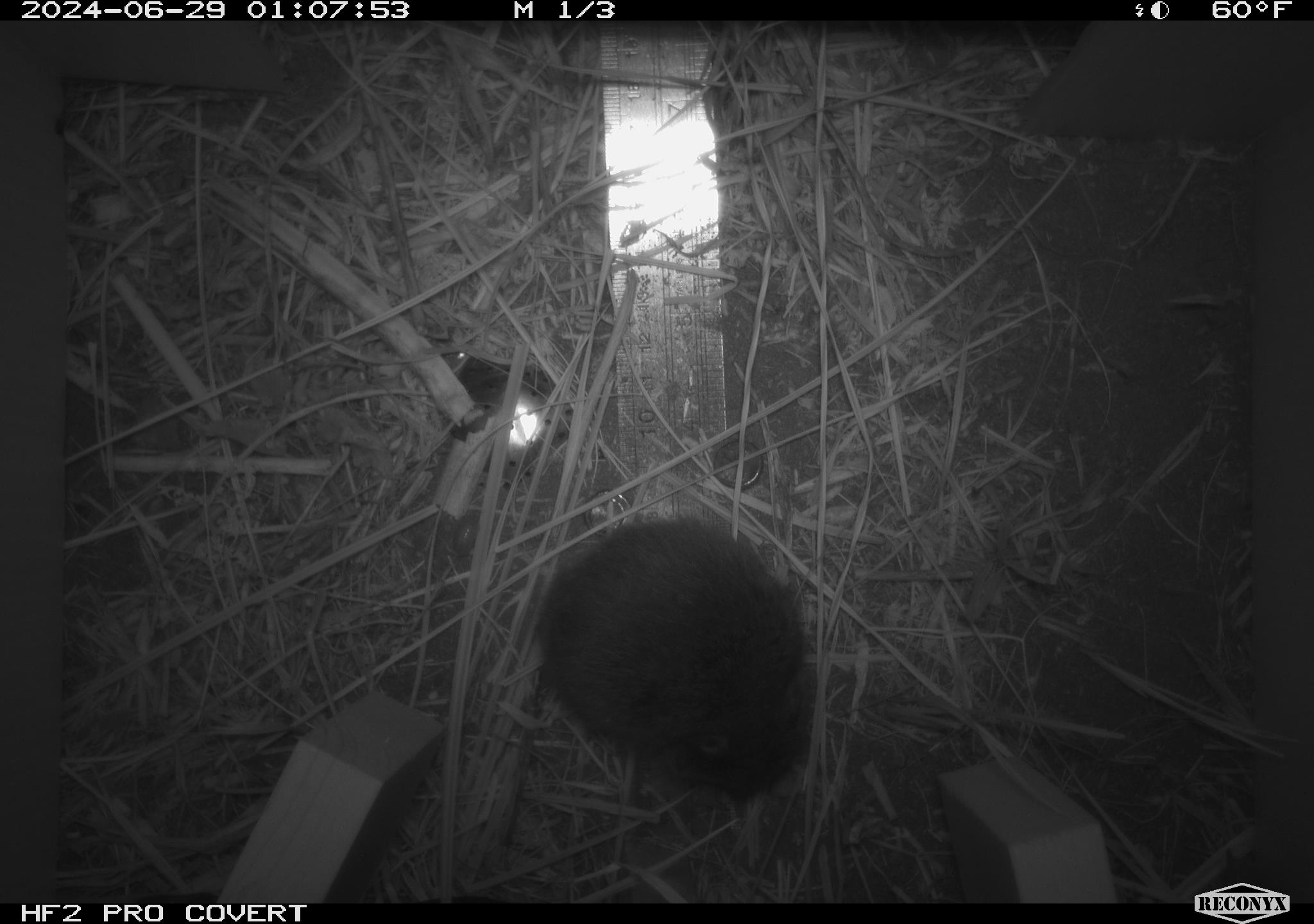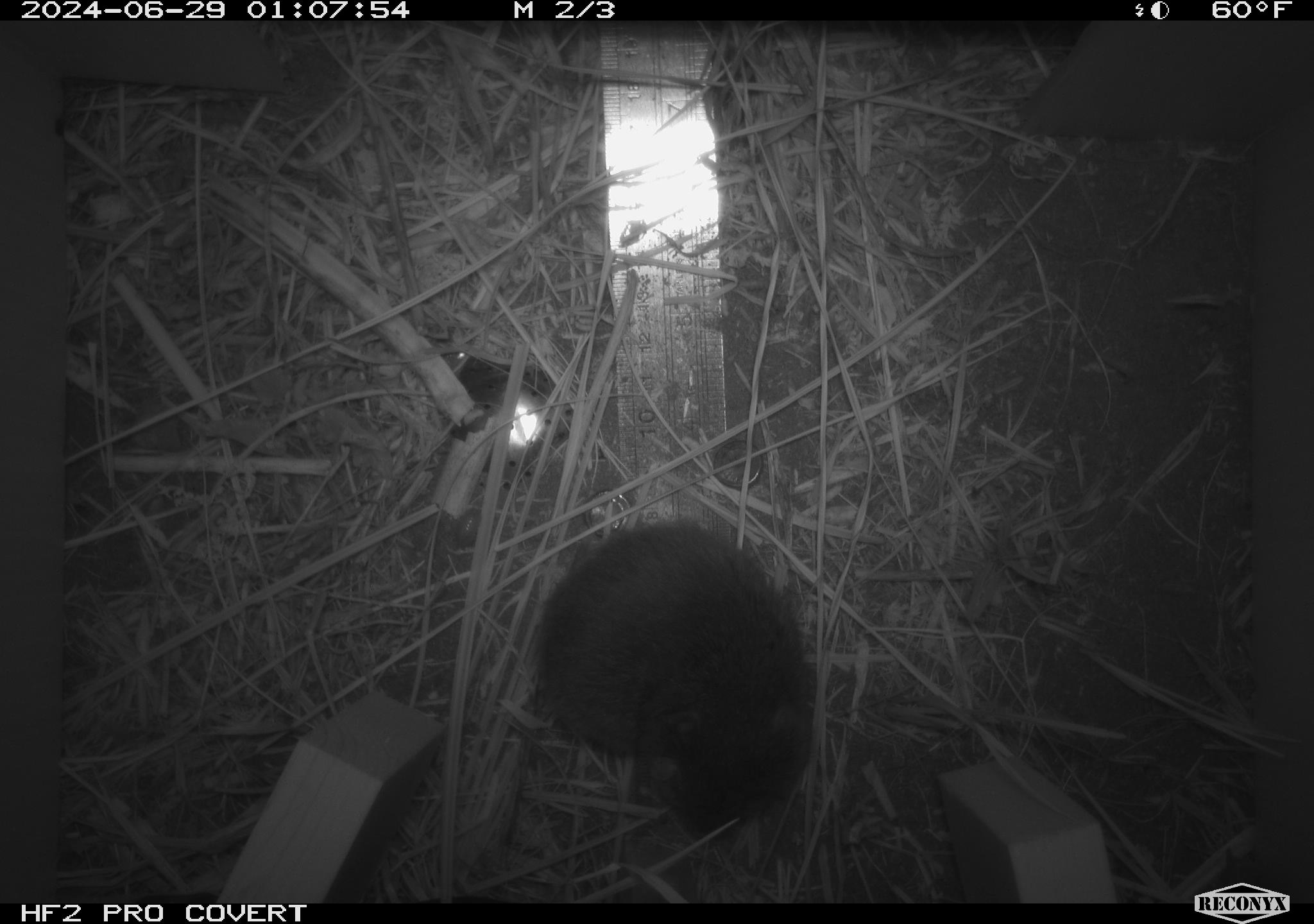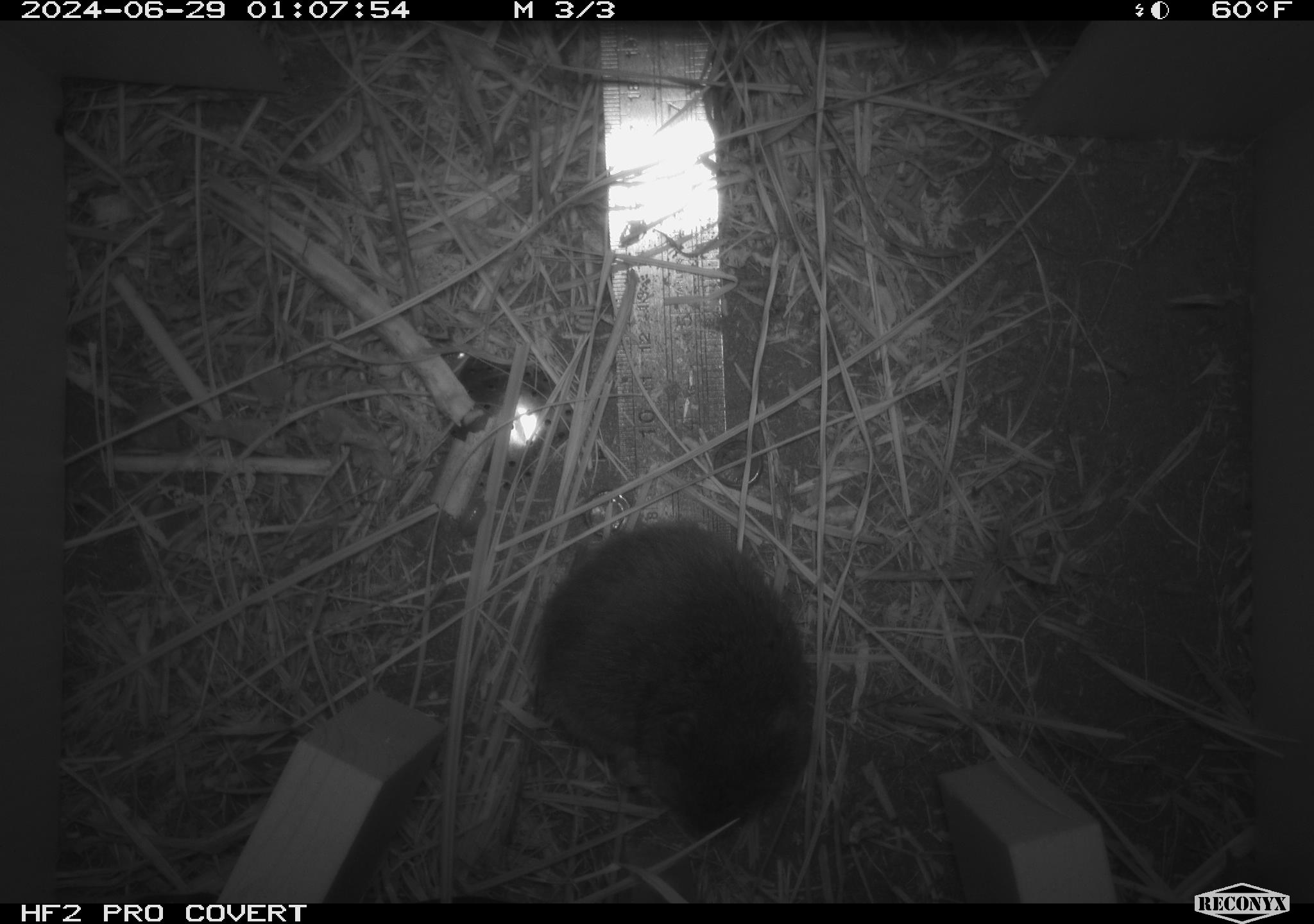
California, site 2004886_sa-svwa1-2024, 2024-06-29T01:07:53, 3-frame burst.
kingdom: Animalia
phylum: Chordata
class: Mammalia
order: Rodentia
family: Cricetidae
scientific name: Arvicolinae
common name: voles, lemmings, and muskrats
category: arvicolinae subfamily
Arvicolinae subfamily (voles, lemmings, and muskrats) (Arvicolinae).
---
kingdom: Animalia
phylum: Arthropoda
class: Malacostraca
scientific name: Malacostraca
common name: amphipods, crabs, isopods, krill, lobsters and shrimps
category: malacostracan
Malacostracan (amphipods, crabs, isopods, krill, lobsters and shrimps) (Malacostraca).